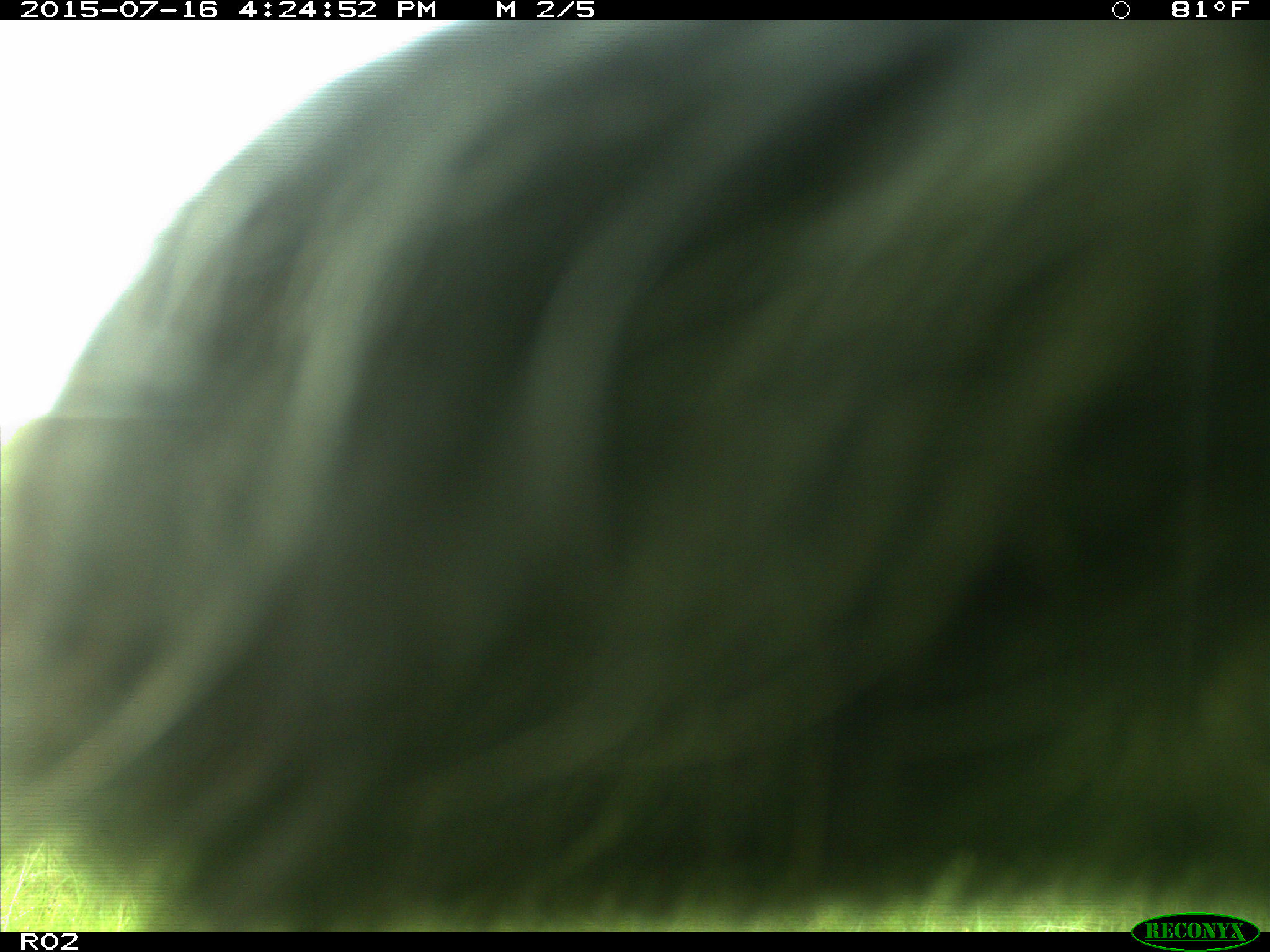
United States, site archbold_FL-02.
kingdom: Animalia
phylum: Chordata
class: Mammalia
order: Artiodactyla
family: Bovidae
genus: Bos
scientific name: Bos taurus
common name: domestic cow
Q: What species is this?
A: Bos taurus (domestic cow).